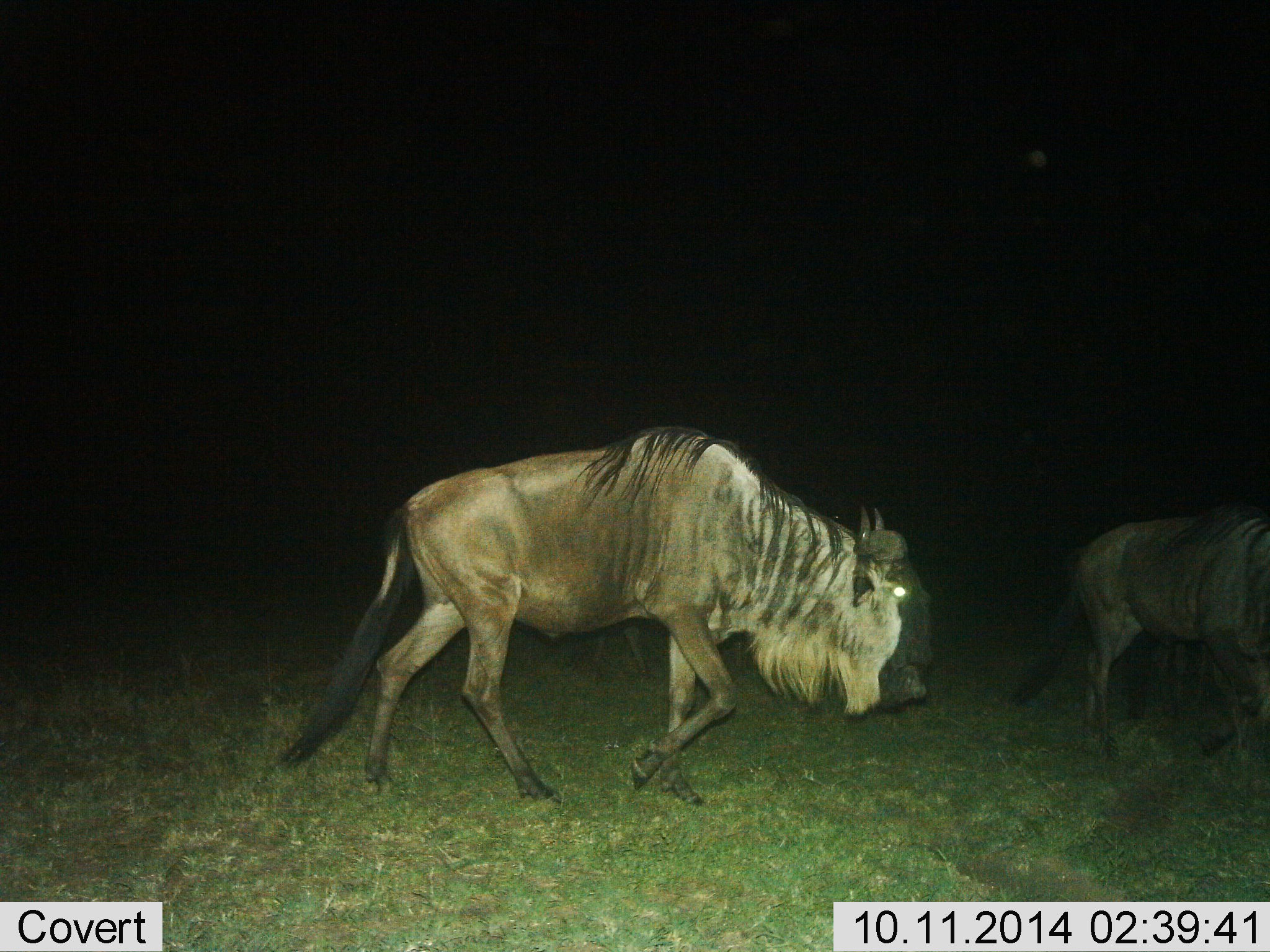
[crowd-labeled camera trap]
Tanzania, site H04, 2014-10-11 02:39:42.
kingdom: Animalia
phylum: Chordata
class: Mammalia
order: Artiodactyla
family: Bovidae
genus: Connochaetes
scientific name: Connochaetes taurinus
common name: blue wildebeest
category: wildebeest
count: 2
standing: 20%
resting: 0%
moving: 90%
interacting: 0%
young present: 0%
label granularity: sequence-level